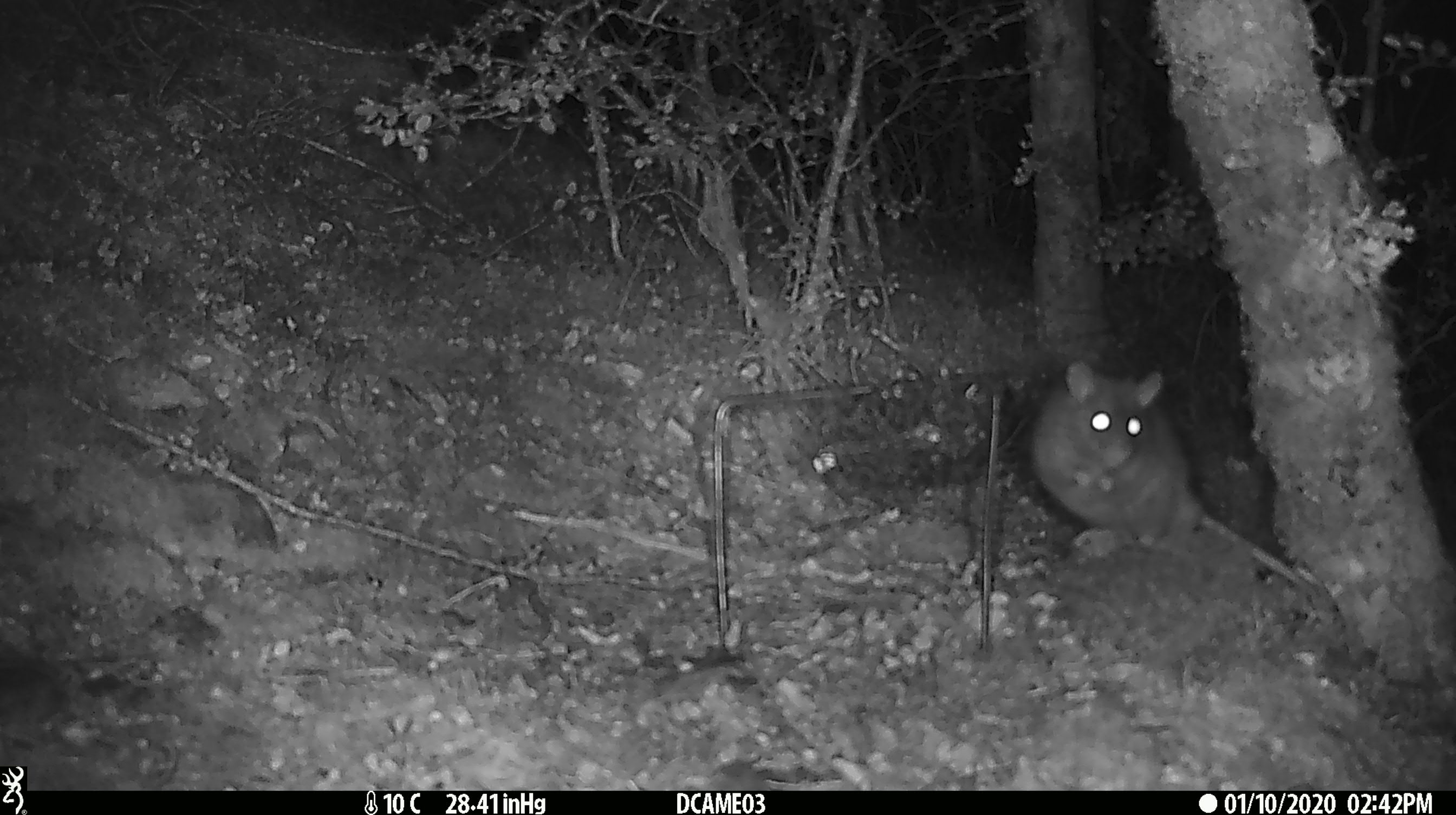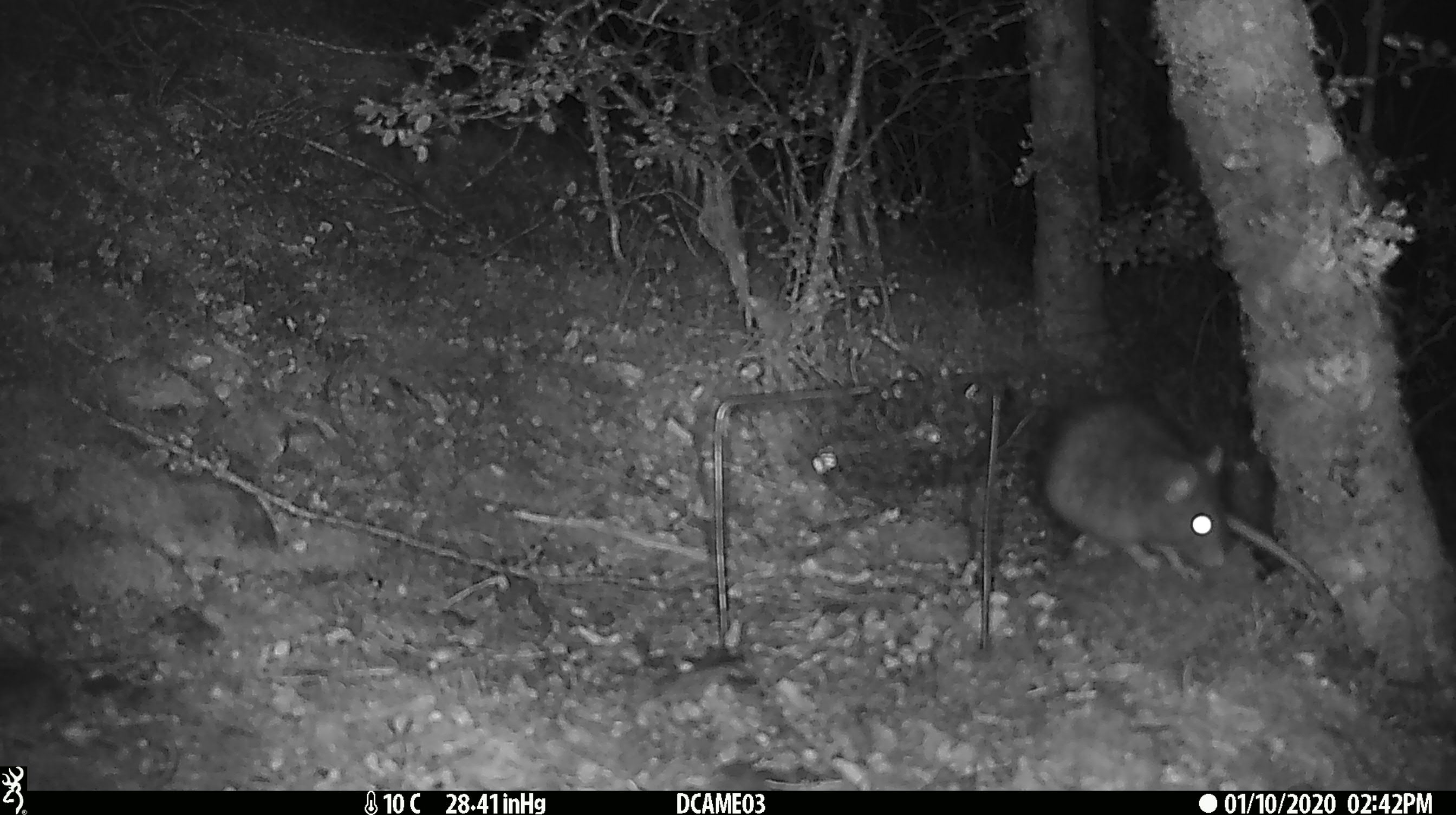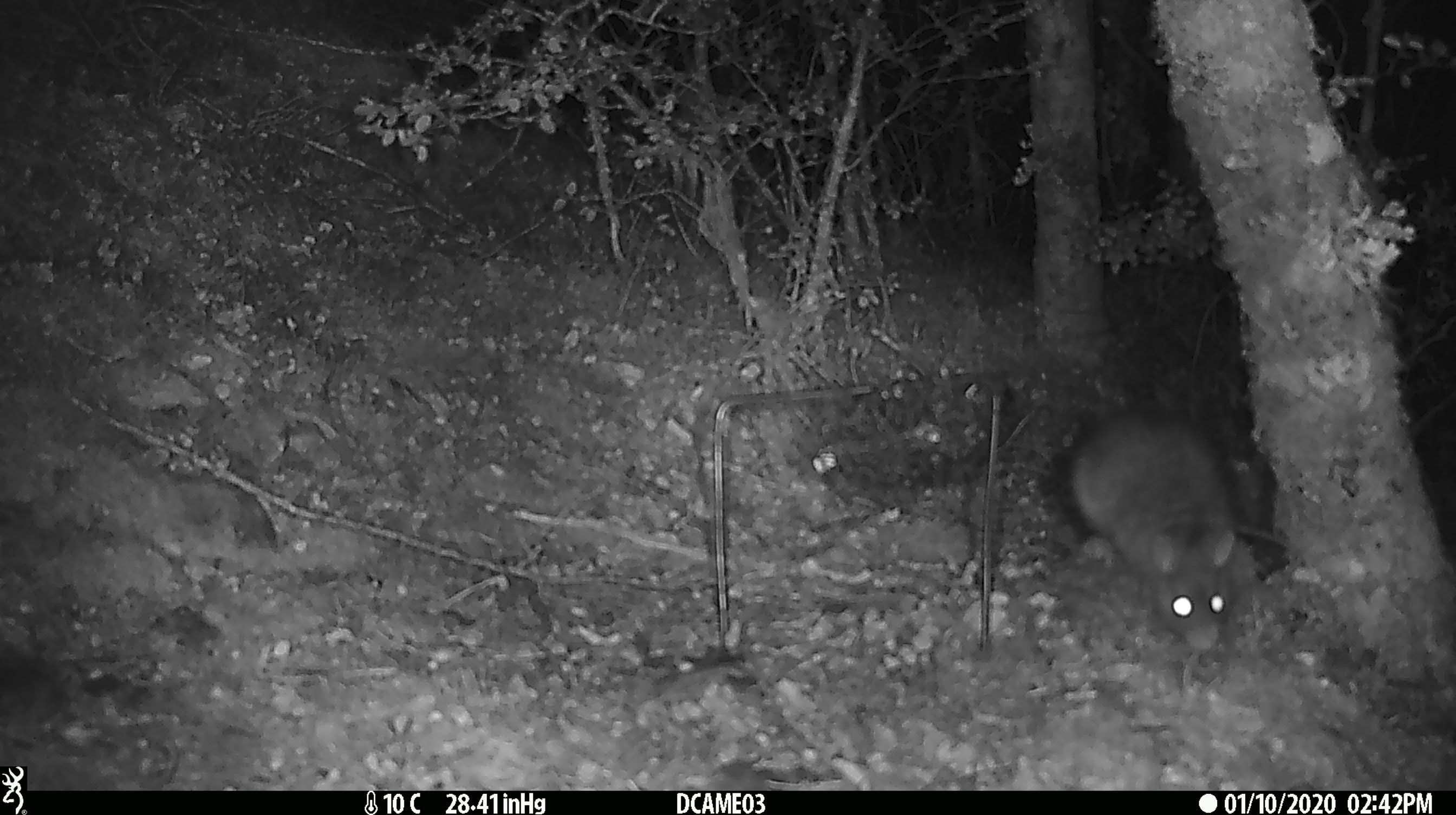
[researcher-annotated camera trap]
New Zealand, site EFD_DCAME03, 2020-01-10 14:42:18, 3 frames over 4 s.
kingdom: Animalia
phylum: Chordata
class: Mammalia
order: Rodentia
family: Muridae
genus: Rattus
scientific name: Rattus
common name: rat